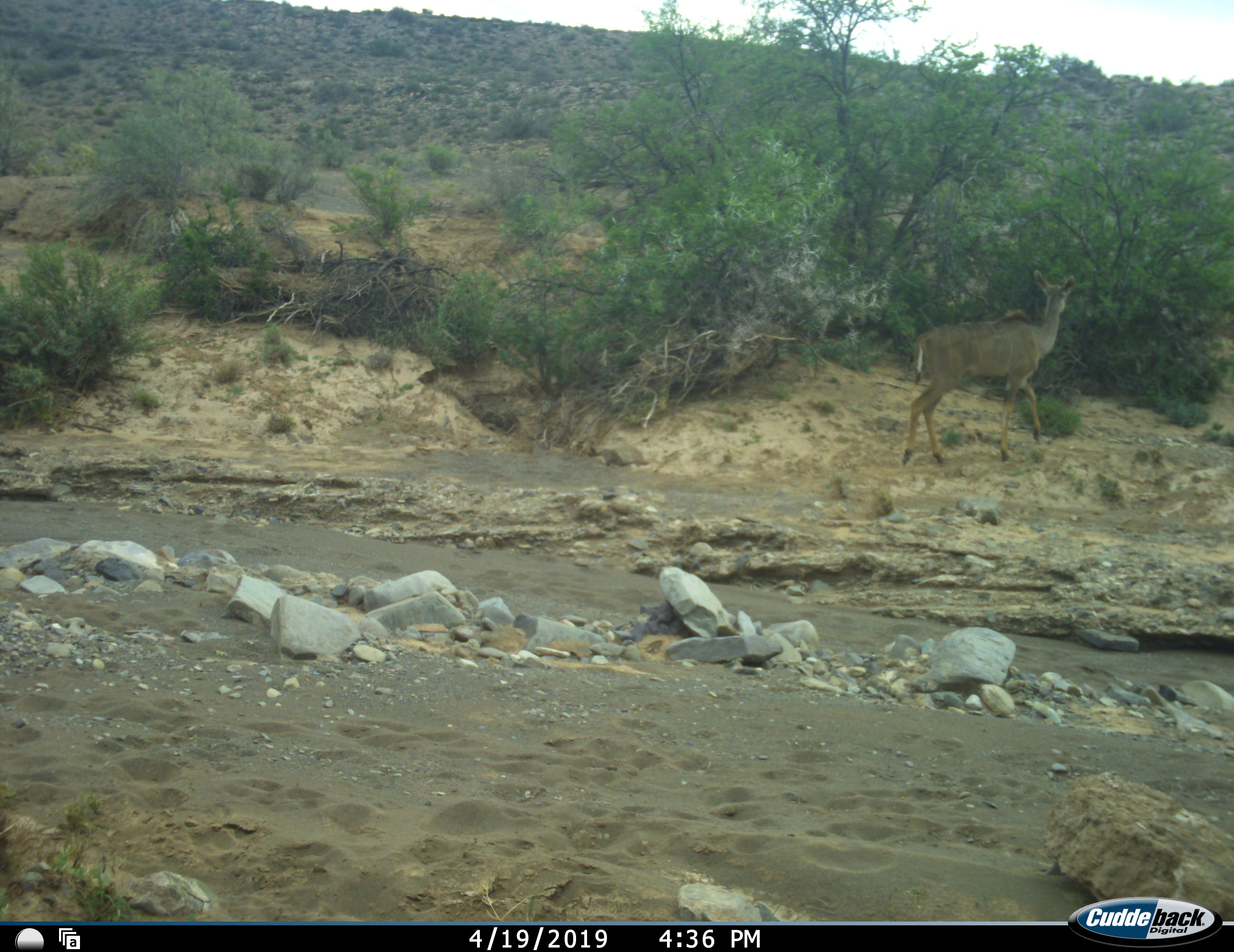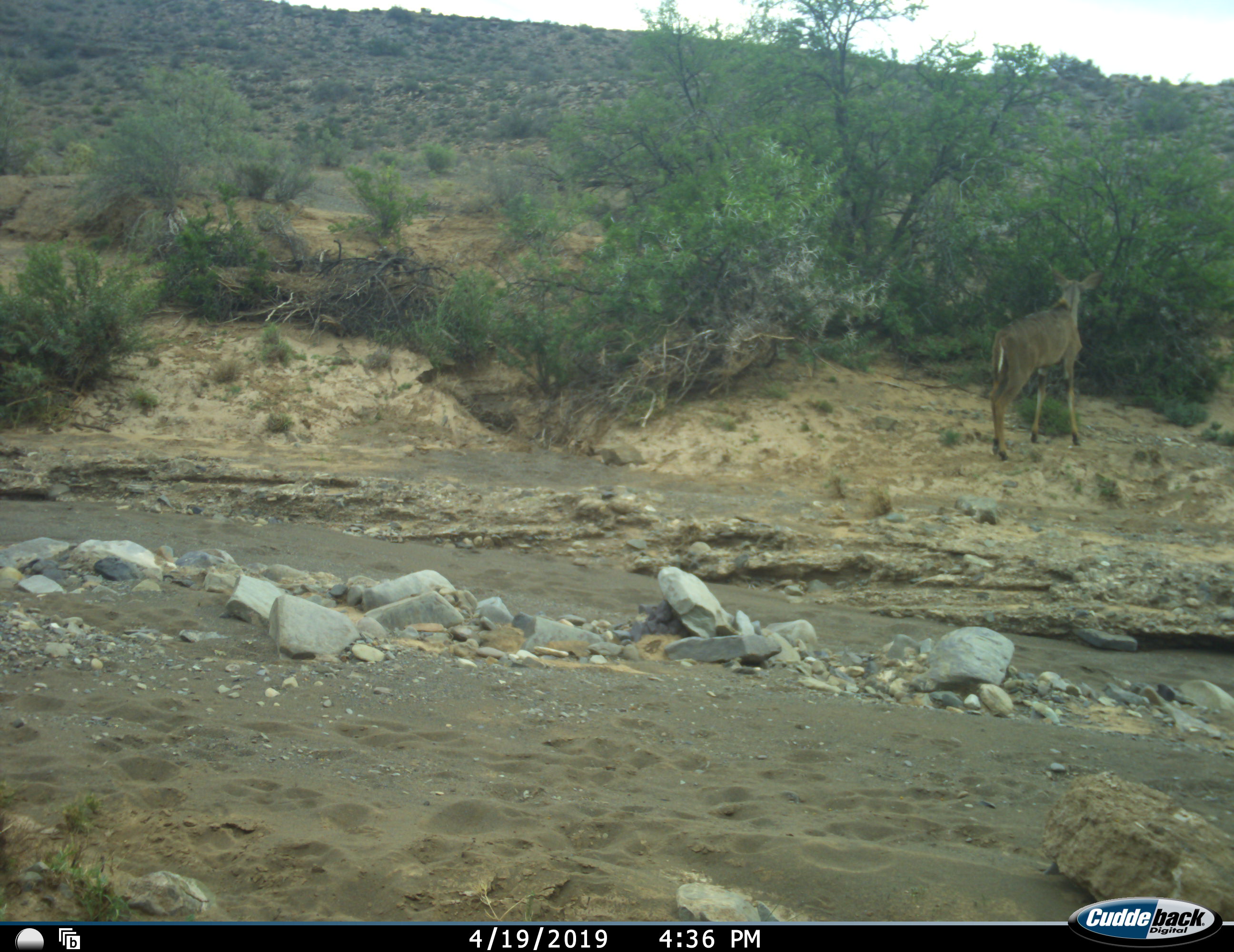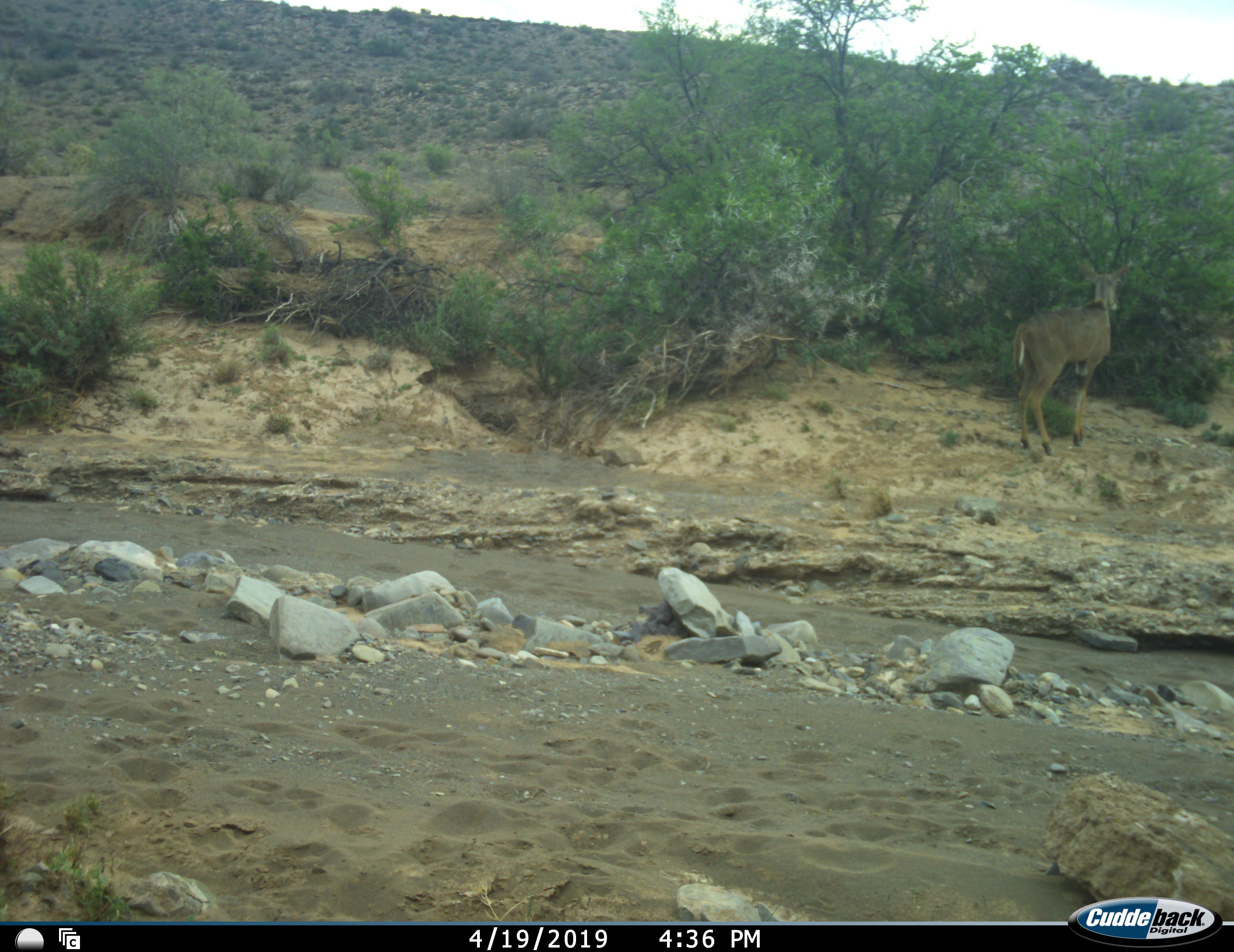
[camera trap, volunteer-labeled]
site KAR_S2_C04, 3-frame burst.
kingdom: Animalia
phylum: Chordata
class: Mammalia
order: Artiodactyla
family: Bovidae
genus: Tragelaphus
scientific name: Tragelaphus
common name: kudu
Kudu (Tragelaphus), count 1. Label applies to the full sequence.